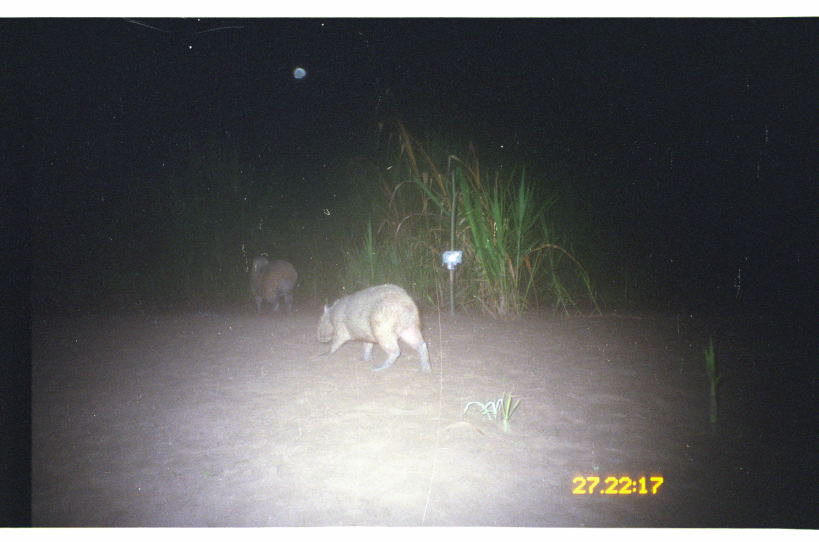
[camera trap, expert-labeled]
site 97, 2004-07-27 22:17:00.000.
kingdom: Animalia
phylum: Chordata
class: Mammalia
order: Rodentia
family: Caviidae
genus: Hydrochoerus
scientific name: Hydrochoerus hydrochaeris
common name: capybara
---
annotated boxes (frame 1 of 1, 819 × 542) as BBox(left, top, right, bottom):
hydrochoerus hydrochaeris: BBox(315, 283, 430, 373); BBox(245, 253, 299, 315)